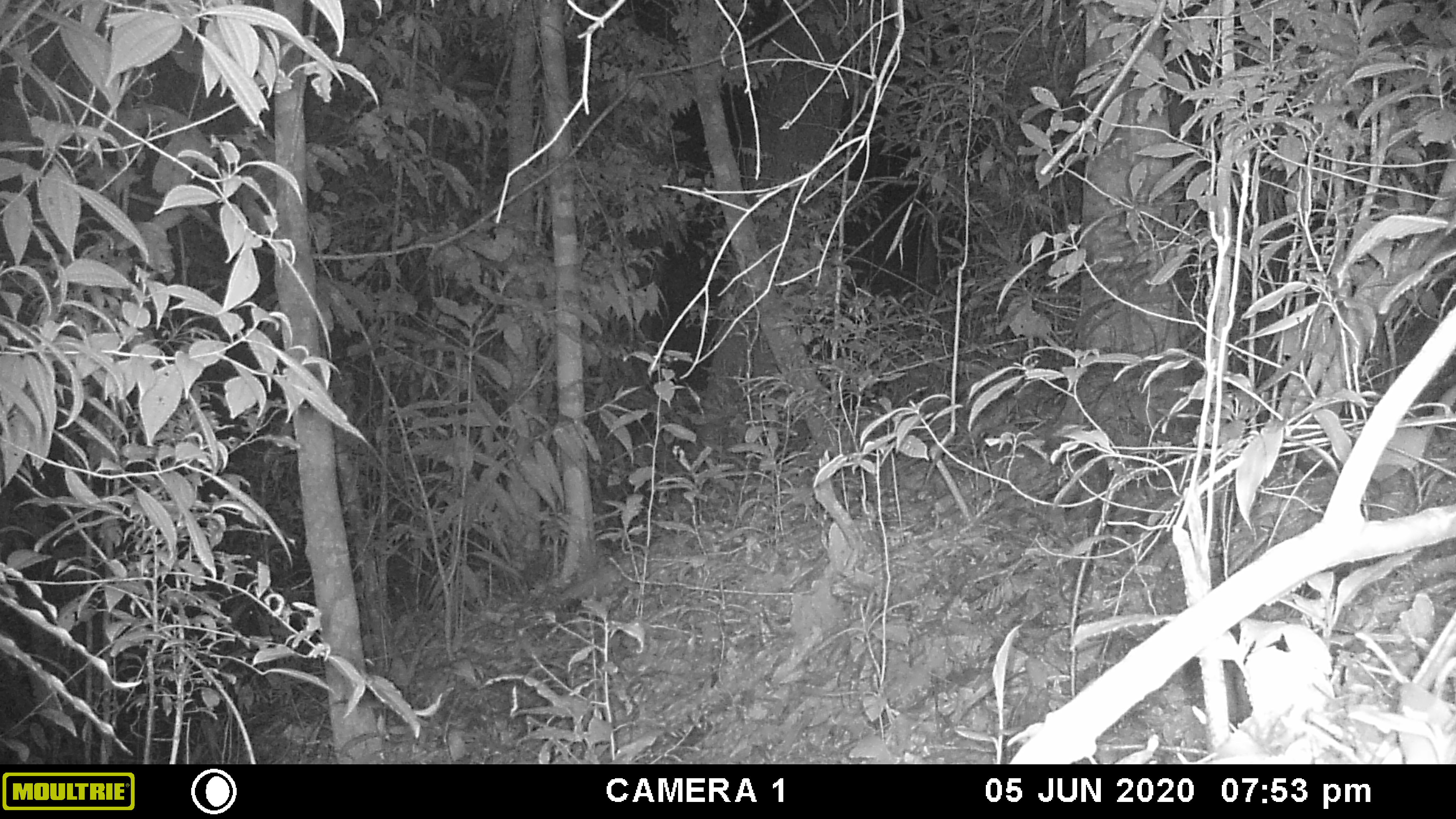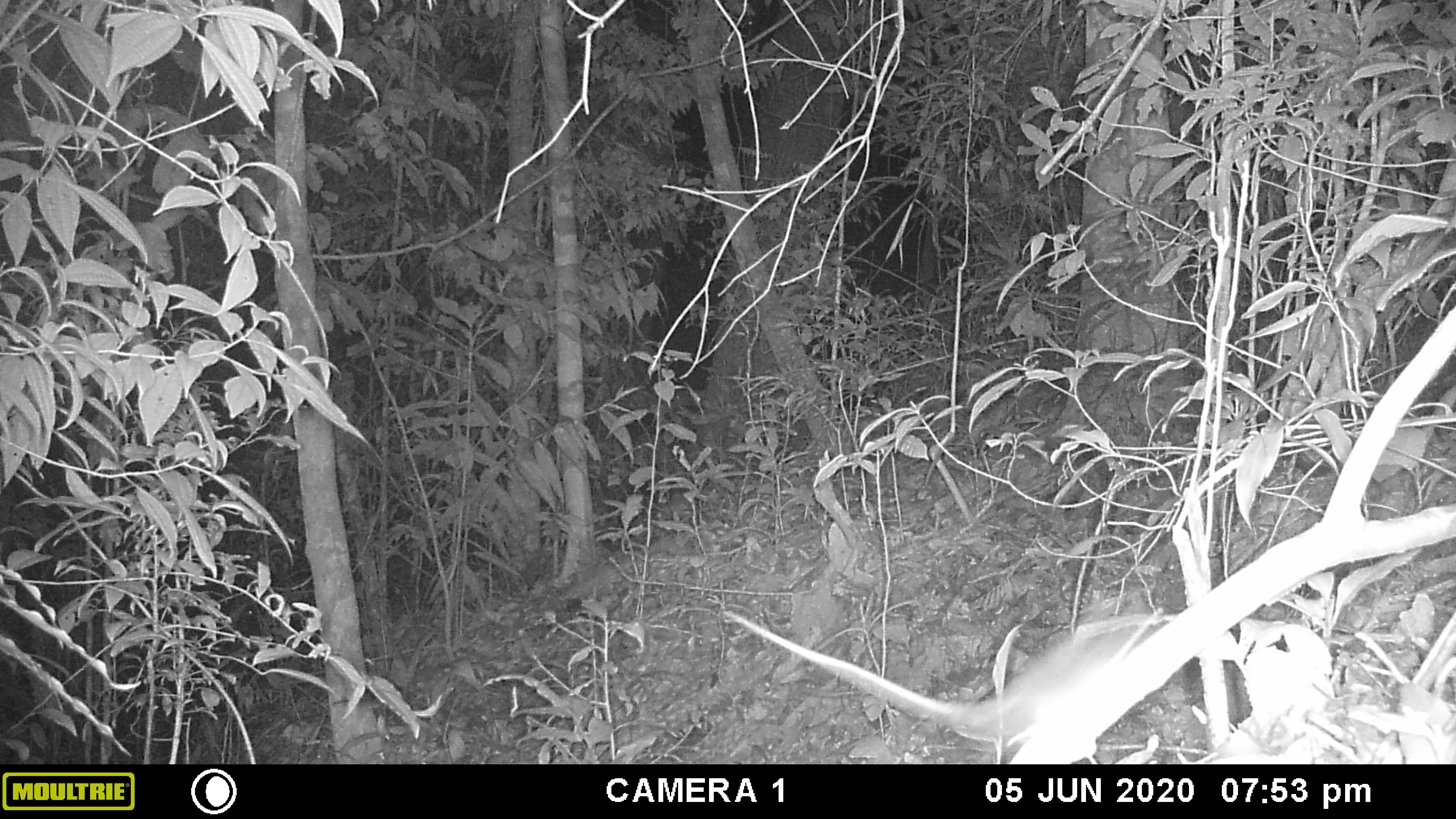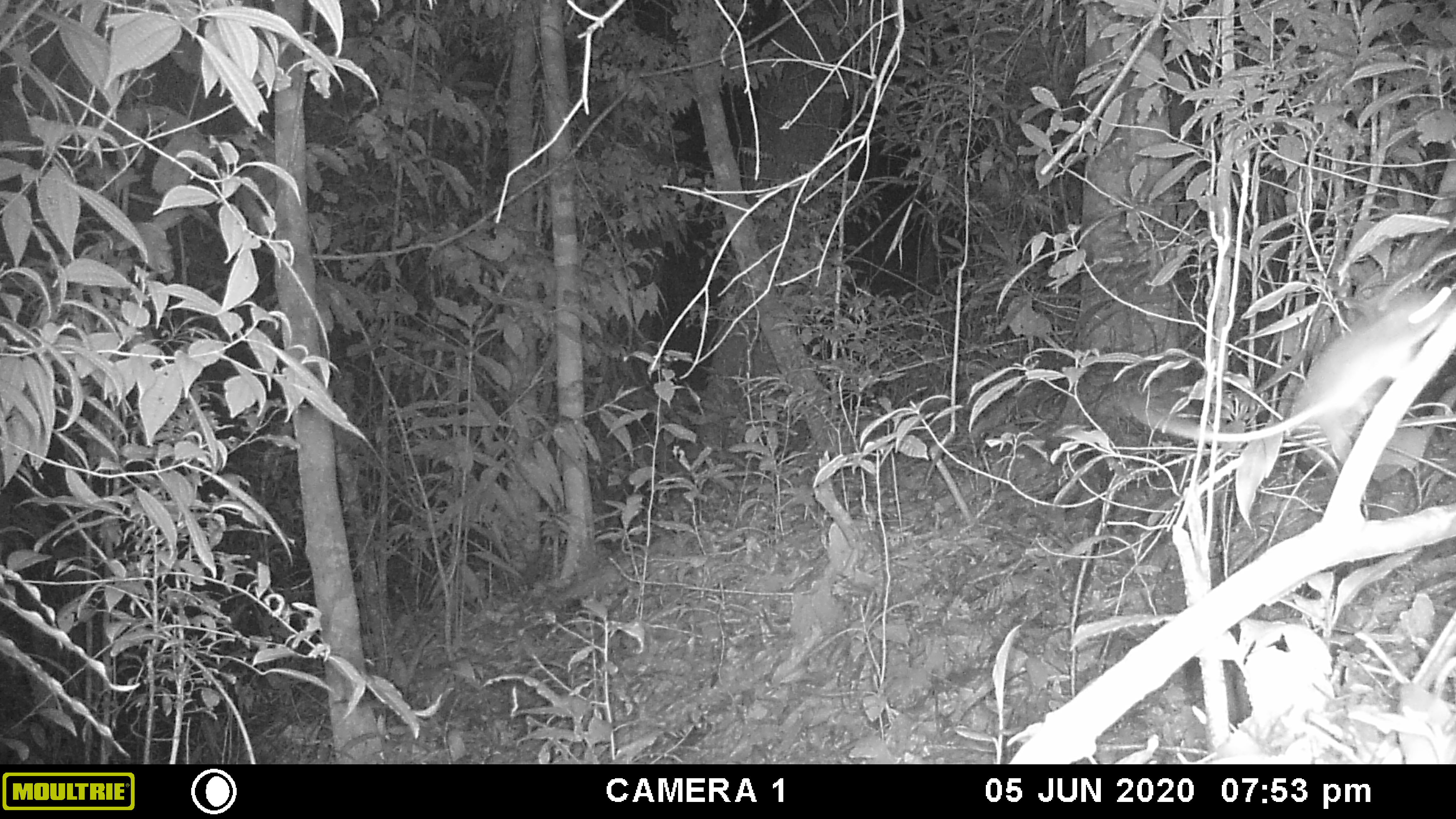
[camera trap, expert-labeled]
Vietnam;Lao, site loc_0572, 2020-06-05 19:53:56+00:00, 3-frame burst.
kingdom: Animalia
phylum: Chordata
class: Mammalia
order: Rodentia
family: Muridae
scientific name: Muridae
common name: old-world mice and rats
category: unidentified murid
Unidentified murid (old-world mice and rats) (Muridae). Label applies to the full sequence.